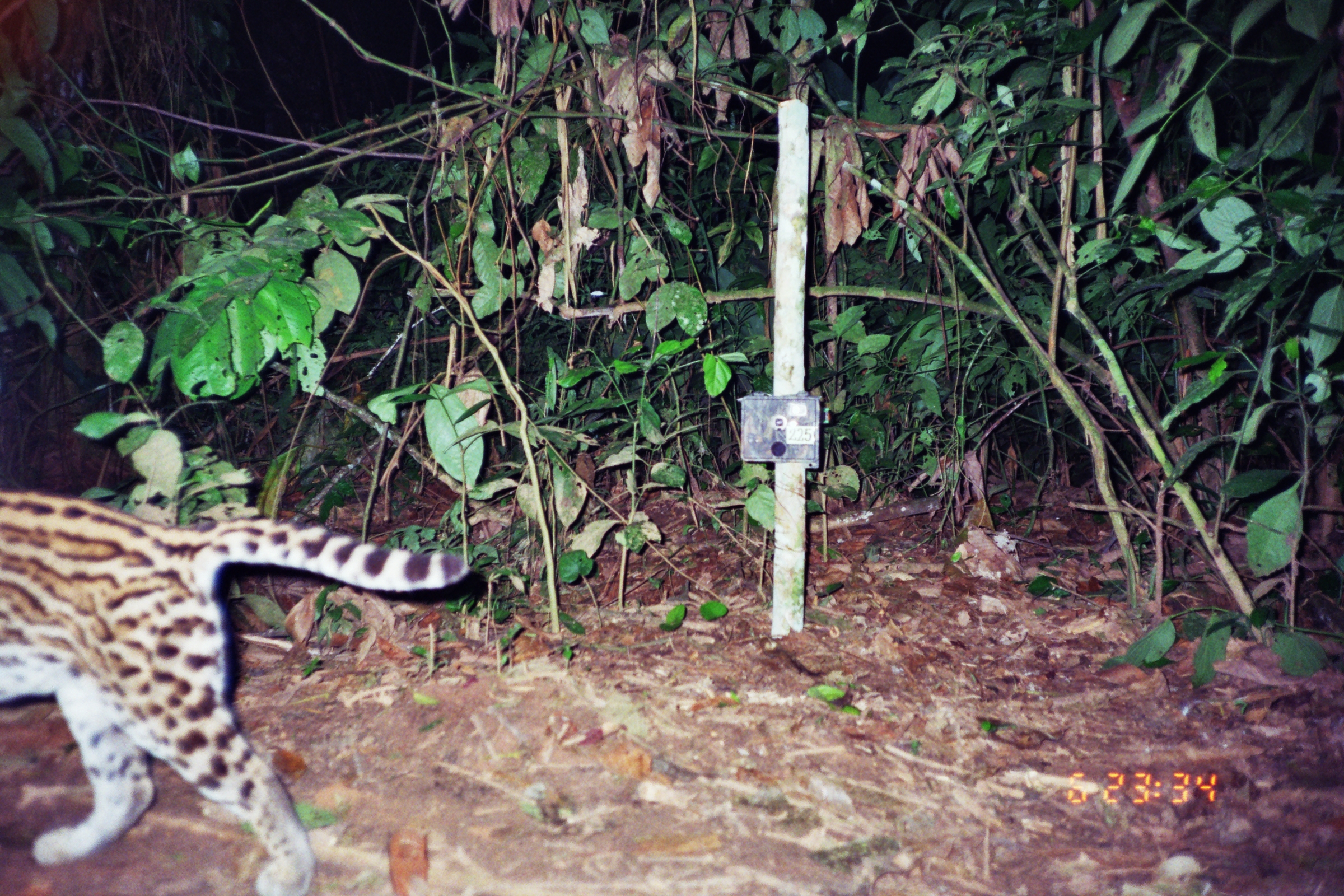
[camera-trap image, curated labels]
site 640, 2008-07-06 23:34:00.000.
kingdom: Animalia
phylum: Chordata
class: Mammalia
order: Carnivora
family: Felidae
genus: Leopardus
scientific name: Leopardus pardalis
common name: ocelot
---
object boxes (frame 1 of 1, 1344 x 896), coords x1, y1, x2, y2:
leopardus pardalis: 0, 487, 471, 894